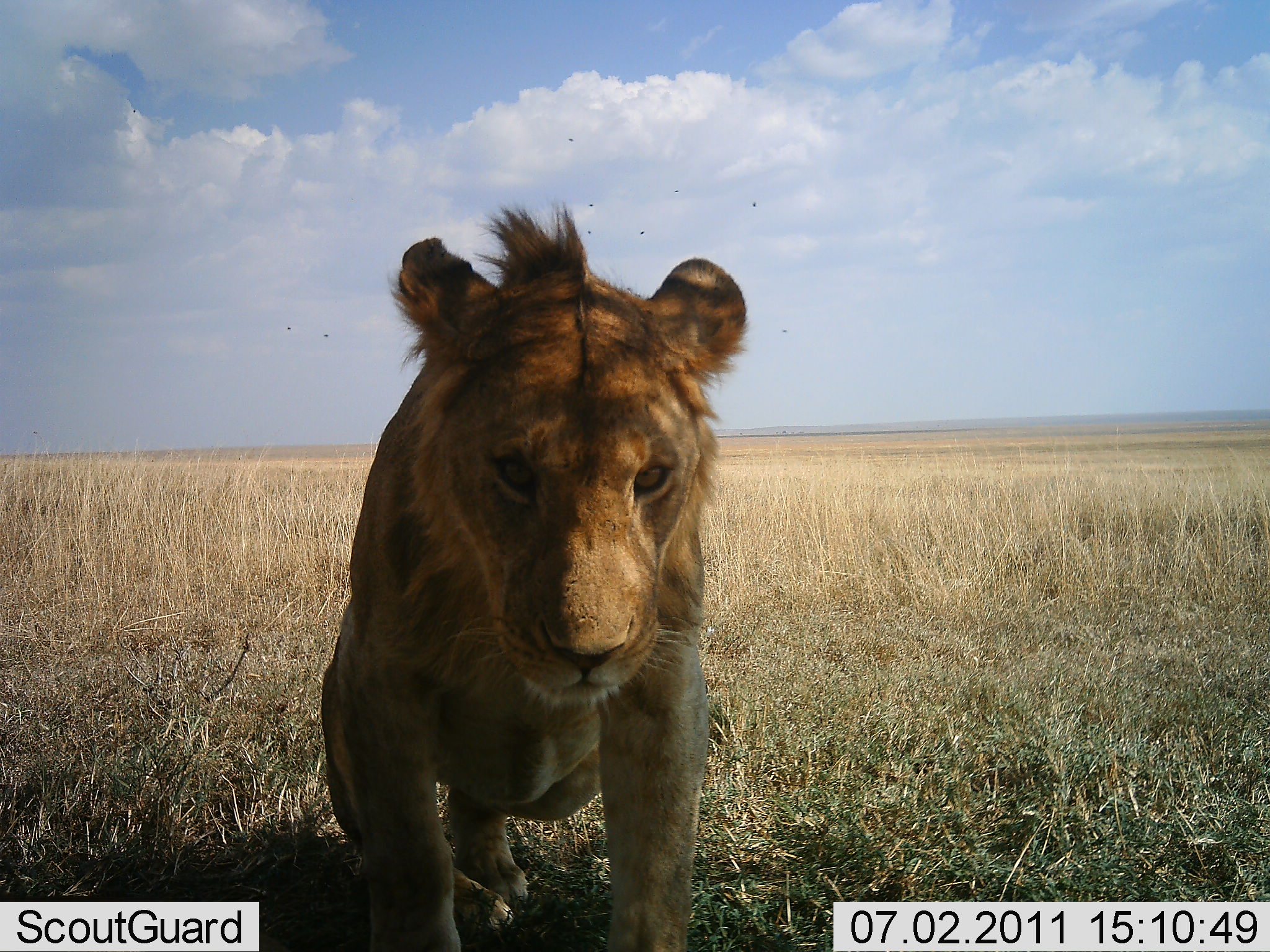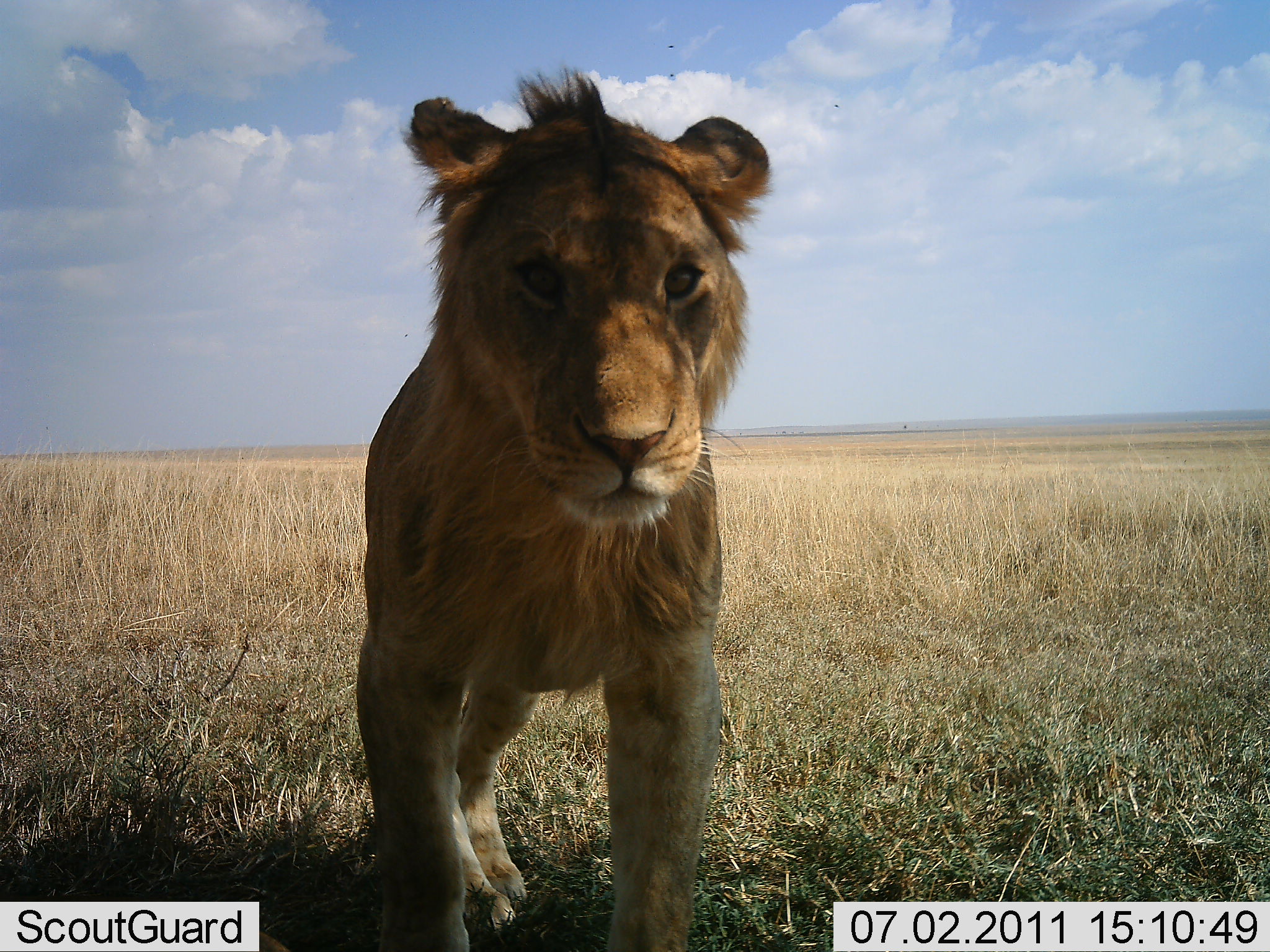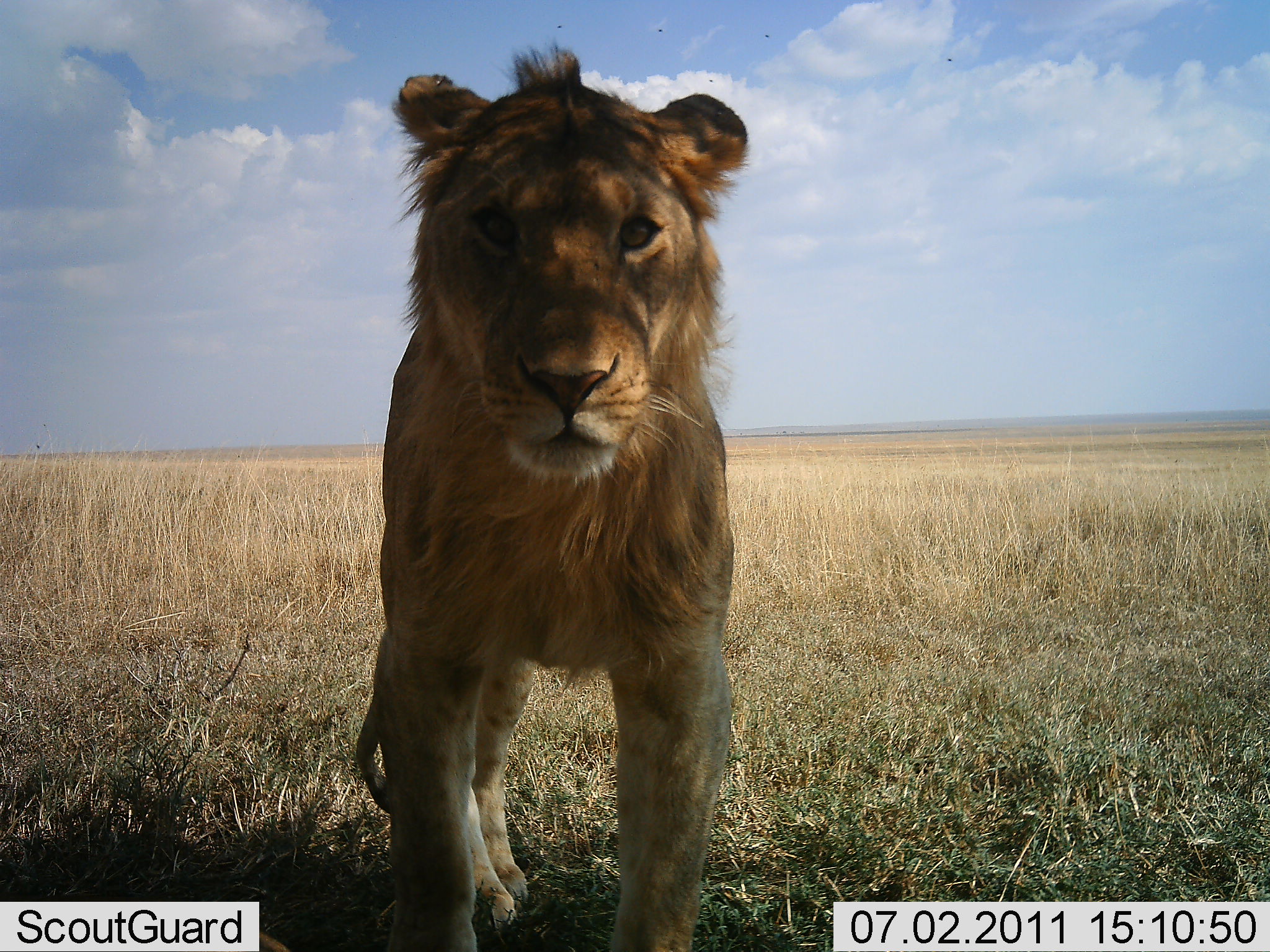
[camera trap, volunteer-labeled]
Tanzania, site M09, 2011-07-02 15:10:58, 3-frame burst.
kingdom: Animalia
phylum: Chordata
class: Mammalia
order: Carnivora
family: Felidae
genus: Panthera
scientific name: Panthera leo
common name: lion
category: lionfemale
Lionfemale (lion) (Panthera leo), count 1. Behavior (volunteer vote fractions): standing 27%, resting 36%, moving 36%, interacting 0%. Young present (vote fraction): 9%. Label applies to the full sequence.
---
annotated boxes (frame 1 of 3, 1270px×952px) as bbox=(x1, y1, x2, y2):
animal: bbox=(317, 199, 750, 952)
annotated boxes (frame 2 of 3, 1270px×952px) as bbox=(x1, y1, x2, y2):
animal: bbox=(354, 66, 776, 897)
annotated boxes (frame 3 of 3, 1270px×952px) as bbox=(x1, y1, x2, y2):
animal: bbox=(354, 40, 748, 952)